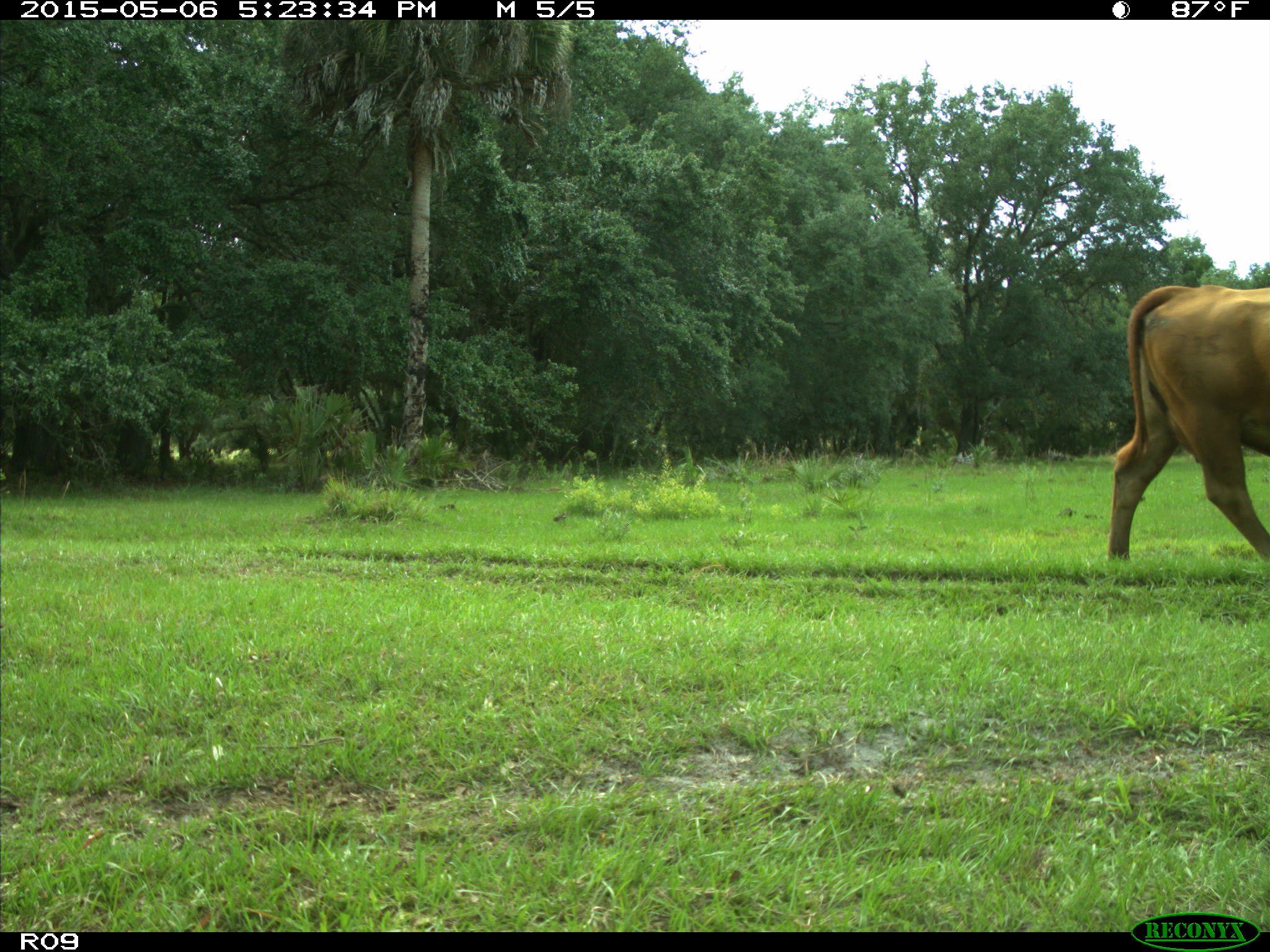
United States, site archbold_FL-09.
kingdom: Animalia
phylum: Chordata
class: Mammalia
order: Artiodactyla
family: Bovidae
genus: Bos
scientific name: Bos taurus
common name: domestic cow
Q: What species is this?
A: Bos taurus (domestic cow).